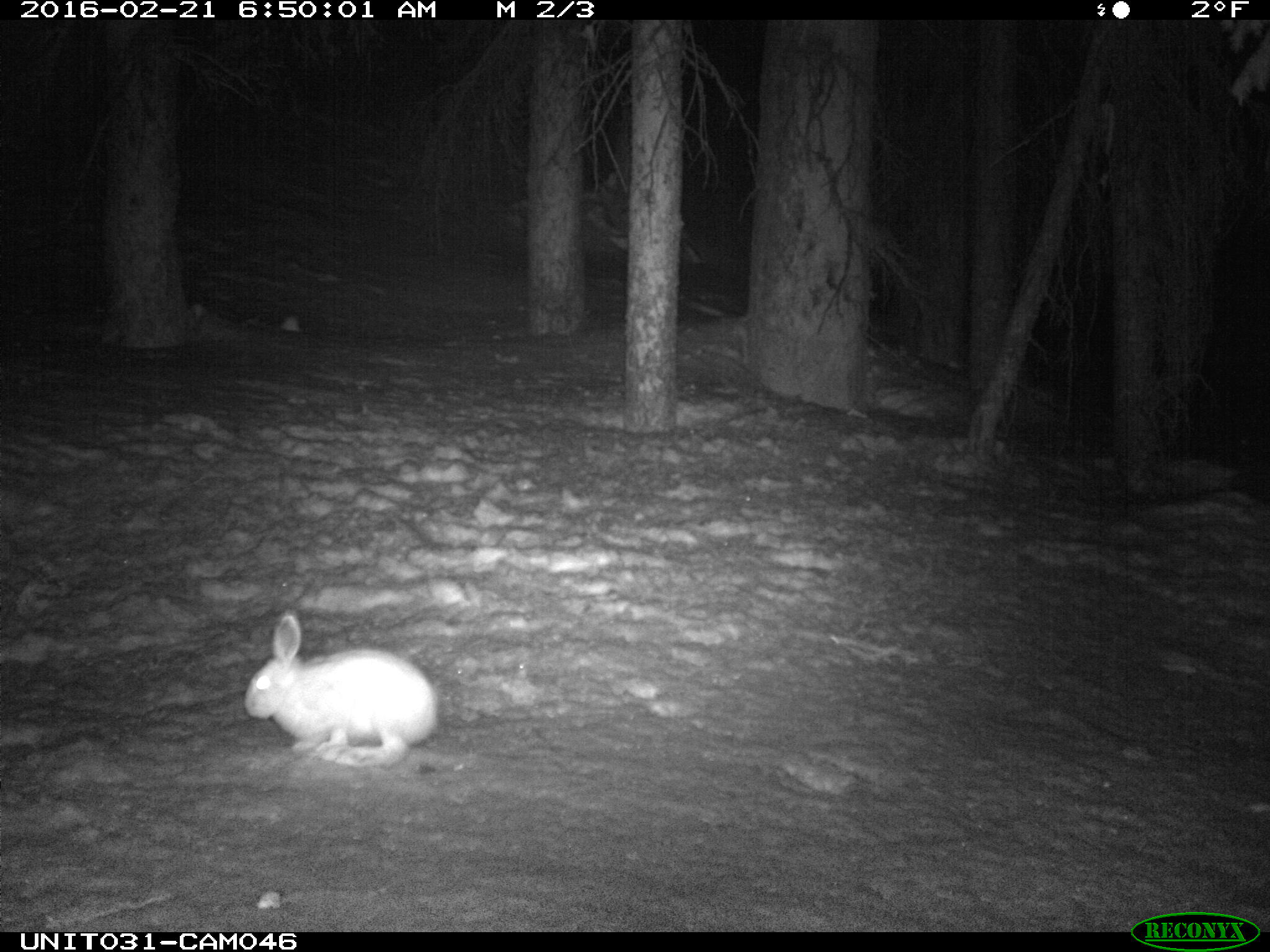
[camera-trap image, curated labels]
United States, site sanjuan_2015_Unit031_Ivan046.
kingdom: Animalia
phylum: Chordata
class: Mammalia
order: Lagomorpha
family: Leporidae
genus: Lepus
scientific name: Lepus americanus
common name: snowshoe hare